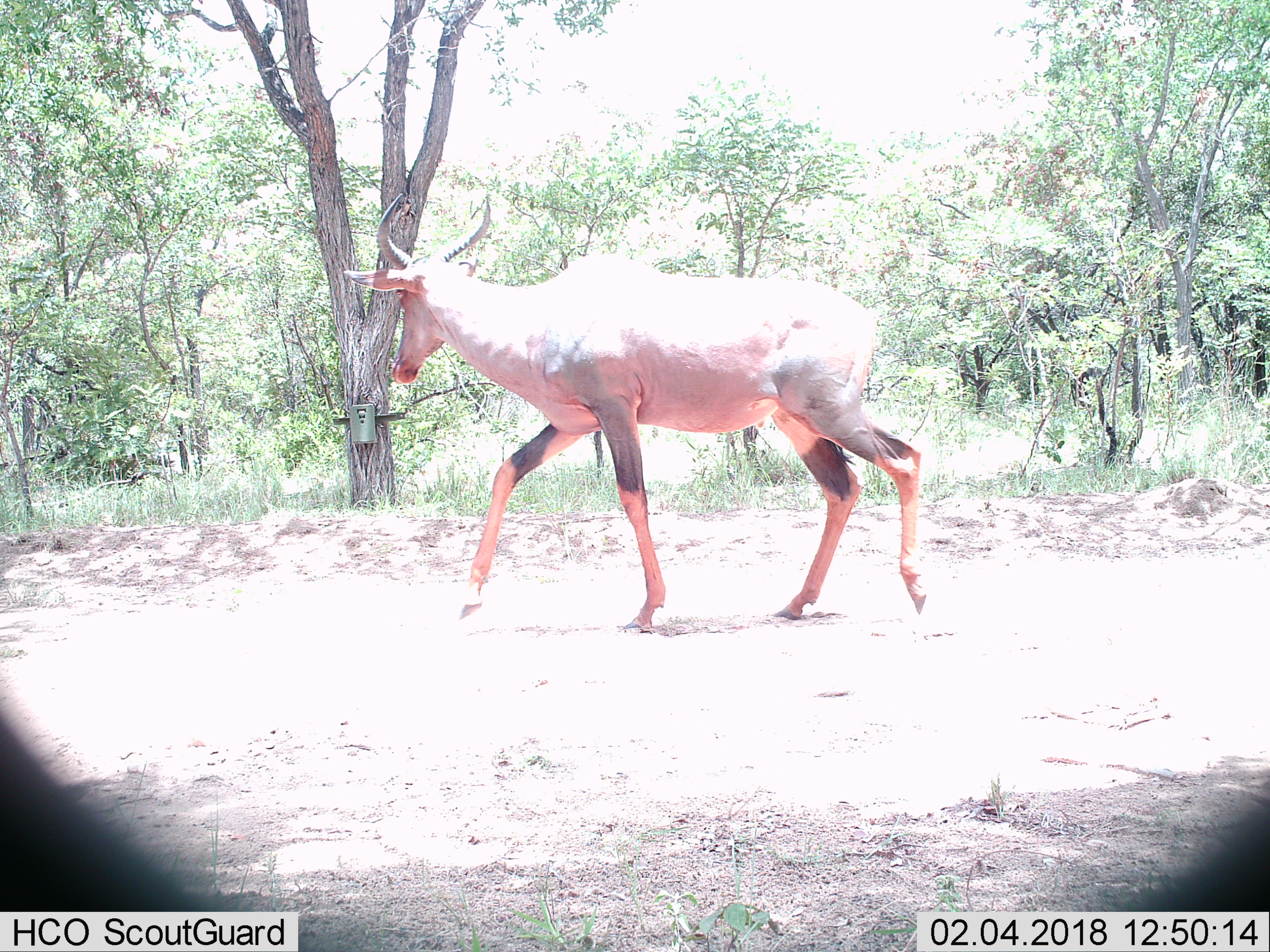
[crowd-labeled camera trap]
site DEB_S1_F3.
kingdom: Animalia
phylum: Chordata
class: Mammalia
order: Artiodactyla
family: Bovidae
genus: Damaliscus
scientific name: Damaliscus lunatus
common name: tsessebe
Tsessebe (Damaliscus lunatus), count 1. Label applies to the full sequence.